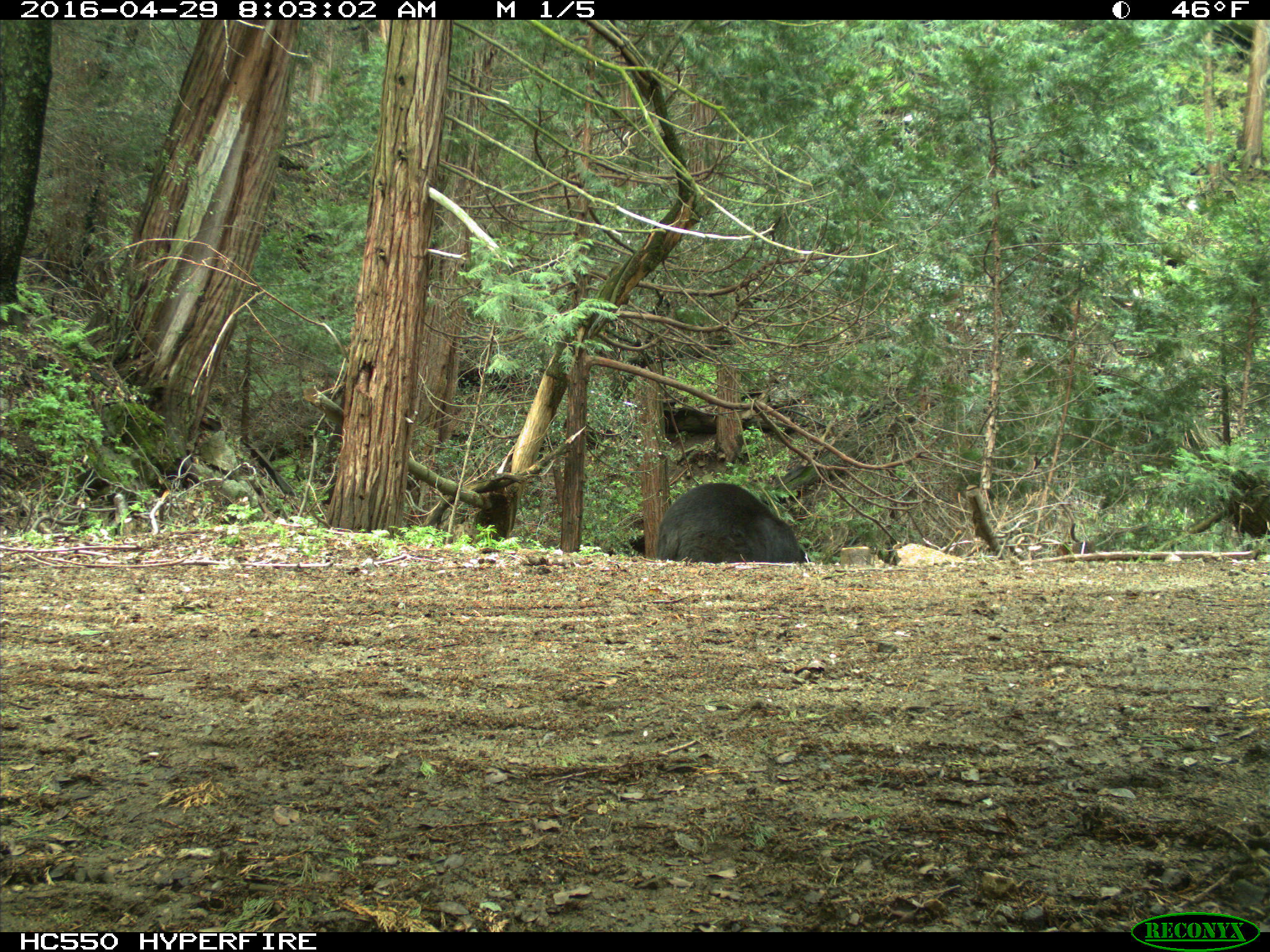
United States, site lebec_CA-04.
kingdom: Animalia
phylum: Chordata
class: Mammalia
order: Carnivora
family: Ursidae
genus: Ursus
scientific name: Ursus americanus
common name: american black bear